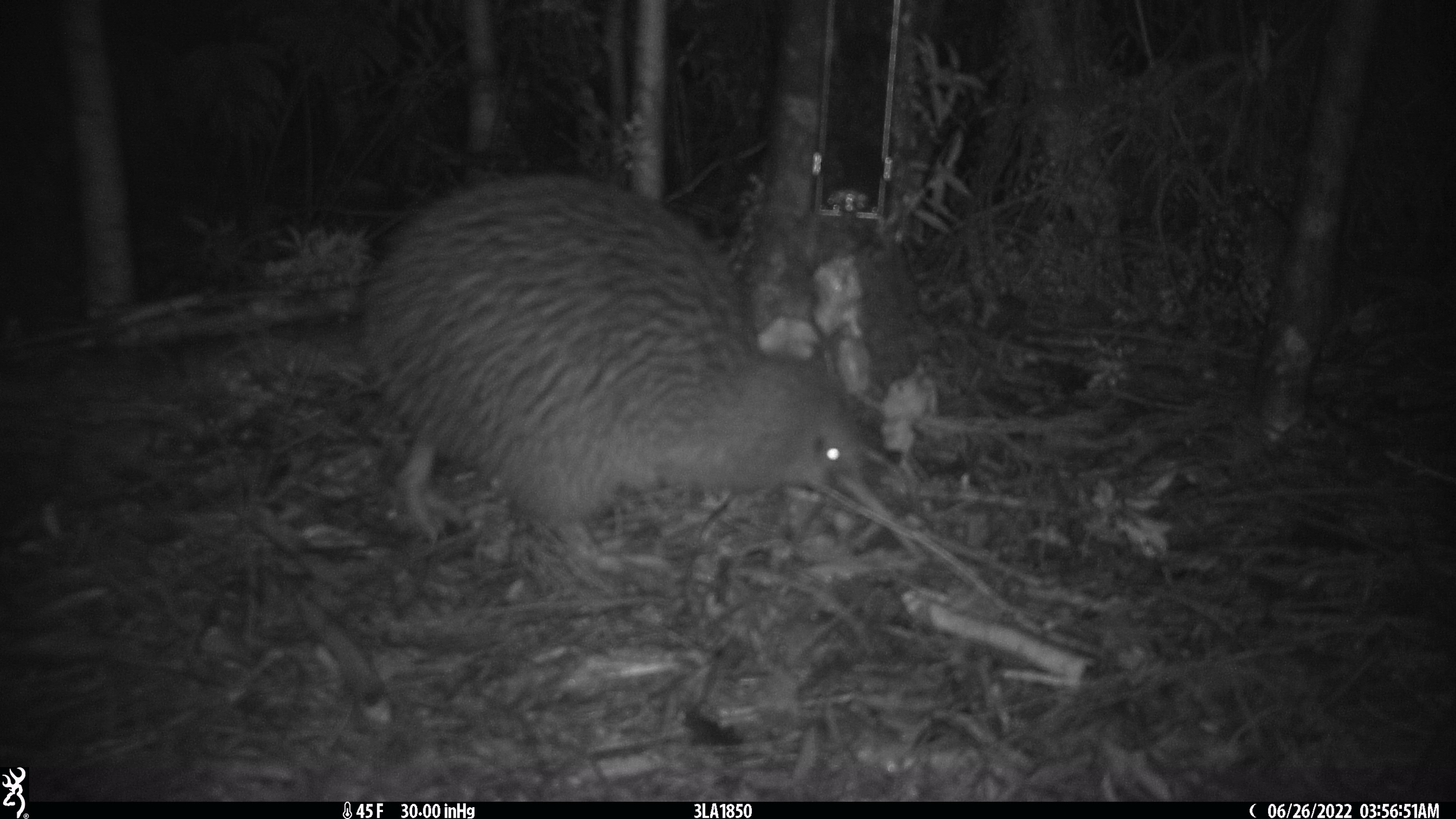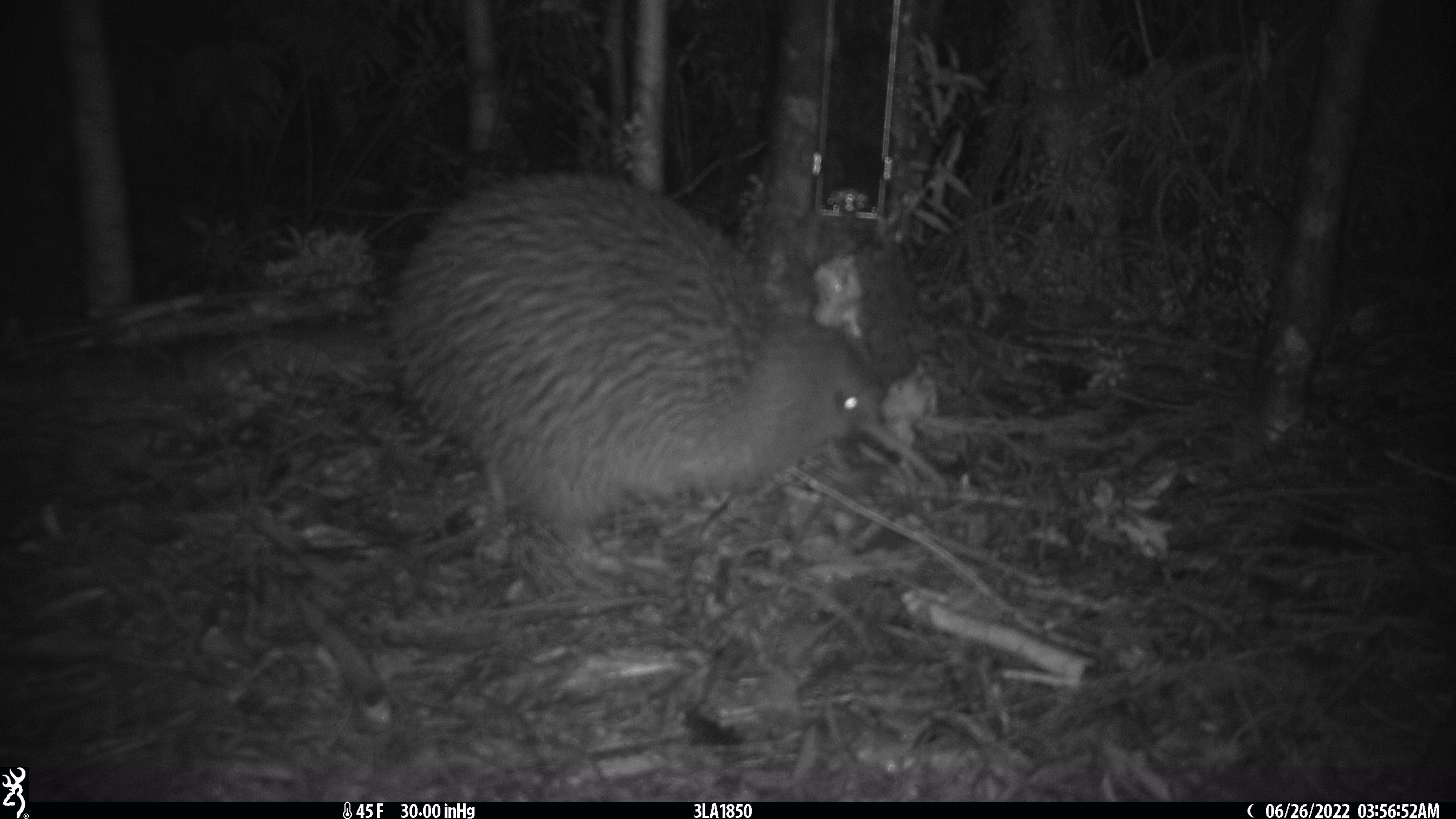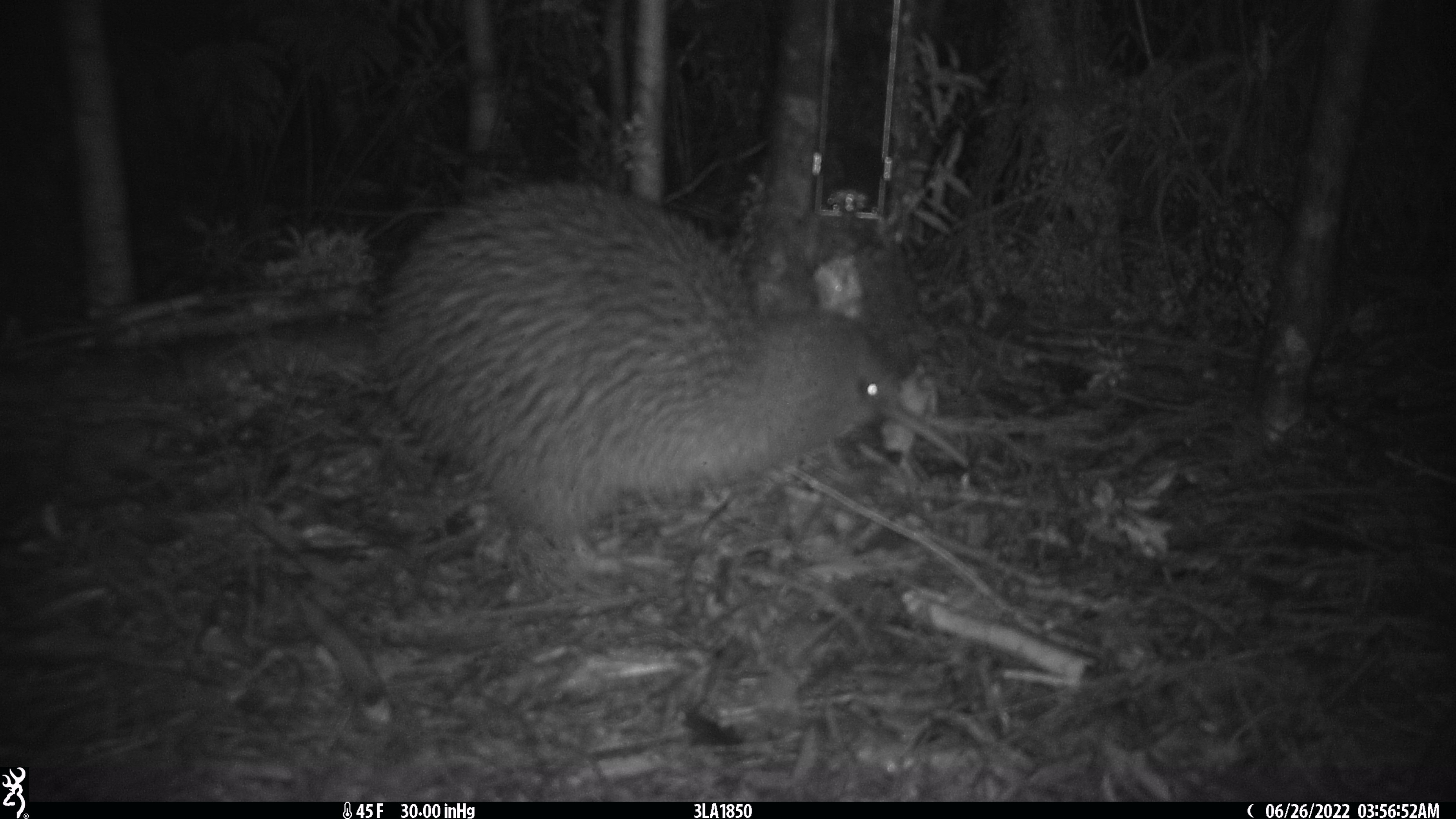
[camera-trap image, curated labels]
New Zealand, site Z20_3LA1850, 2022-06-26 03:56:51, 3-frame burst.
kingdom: Animalia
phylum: Chordata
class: Aves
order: Apterygiformes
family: Apterygidae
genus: Apteryx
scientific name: Apteryx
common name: kiwi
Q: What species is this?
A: Kiwi (Apteryx).